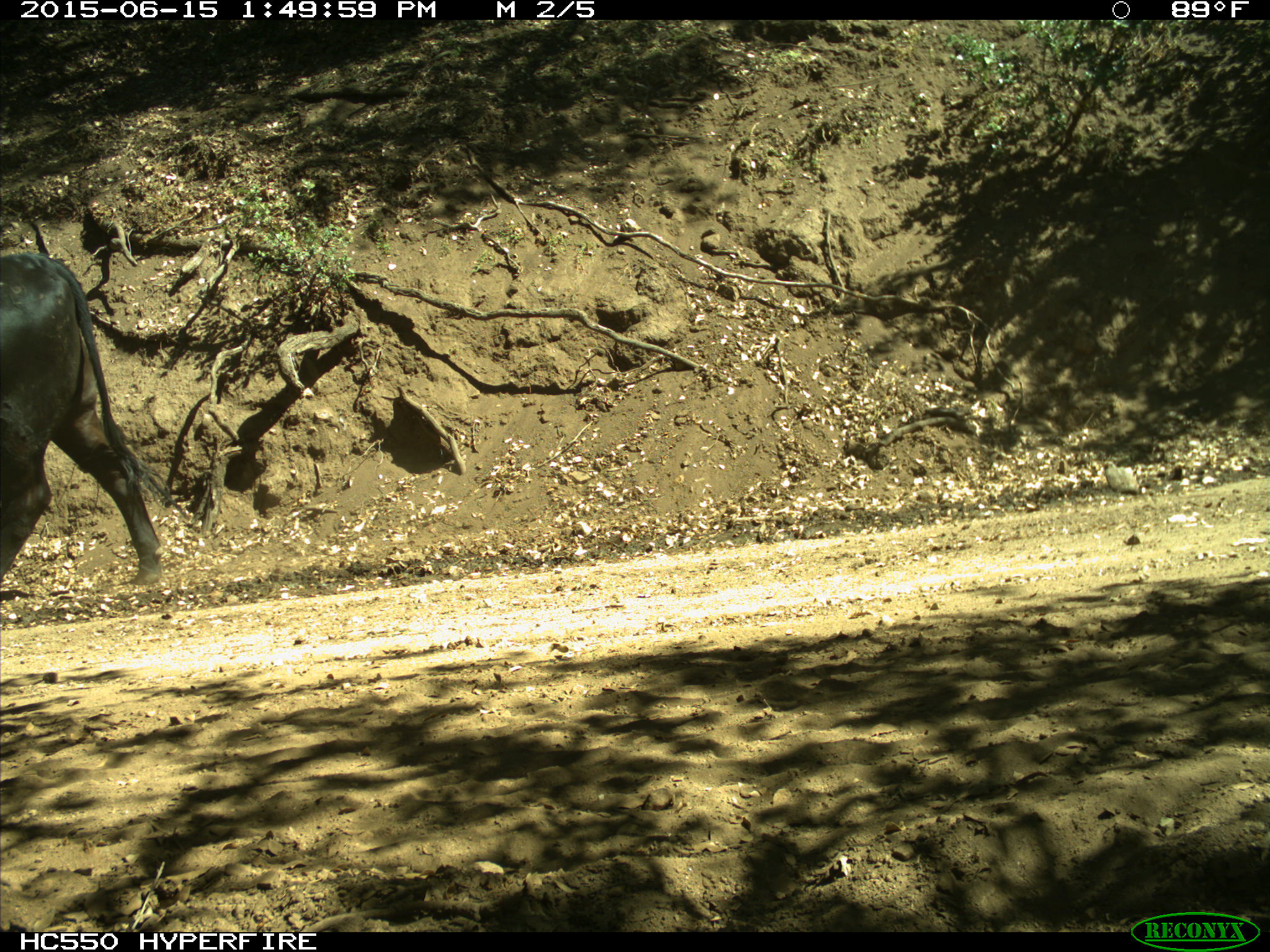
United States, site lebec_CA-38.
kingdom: Animalia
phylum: Chordata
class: Mammalia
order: Artiodactyla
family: Bovidae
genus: Bos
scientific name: Bos taurus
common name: domestic cow